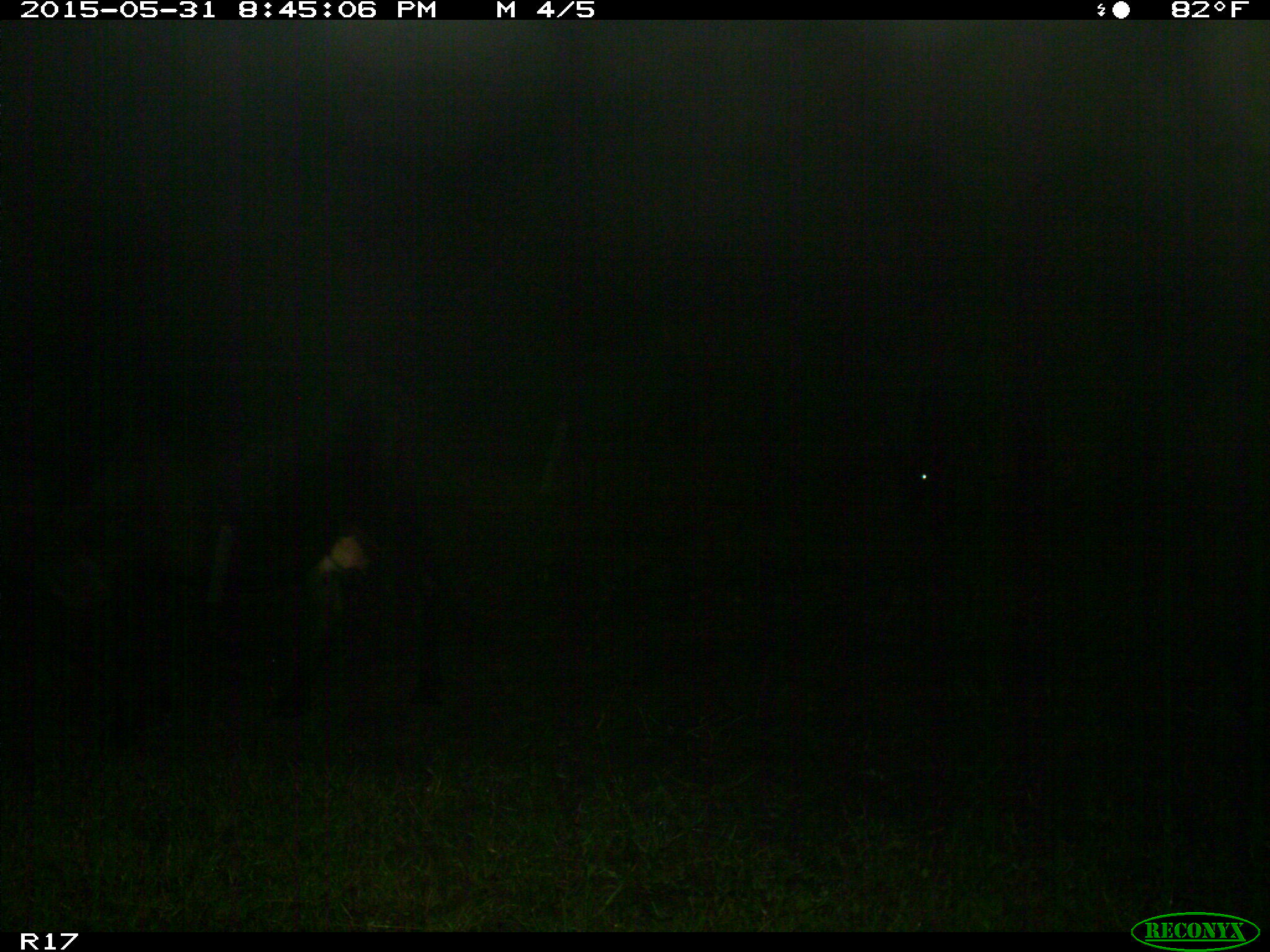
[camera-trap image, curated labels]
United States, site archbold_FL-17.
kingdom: Animalia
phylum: Chordata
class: Mammalia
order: Artiodactyla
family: Bovidae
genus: Bos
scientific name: Bos taurus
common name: domestic cow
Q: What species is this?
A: Bos taurus (domestic cow).